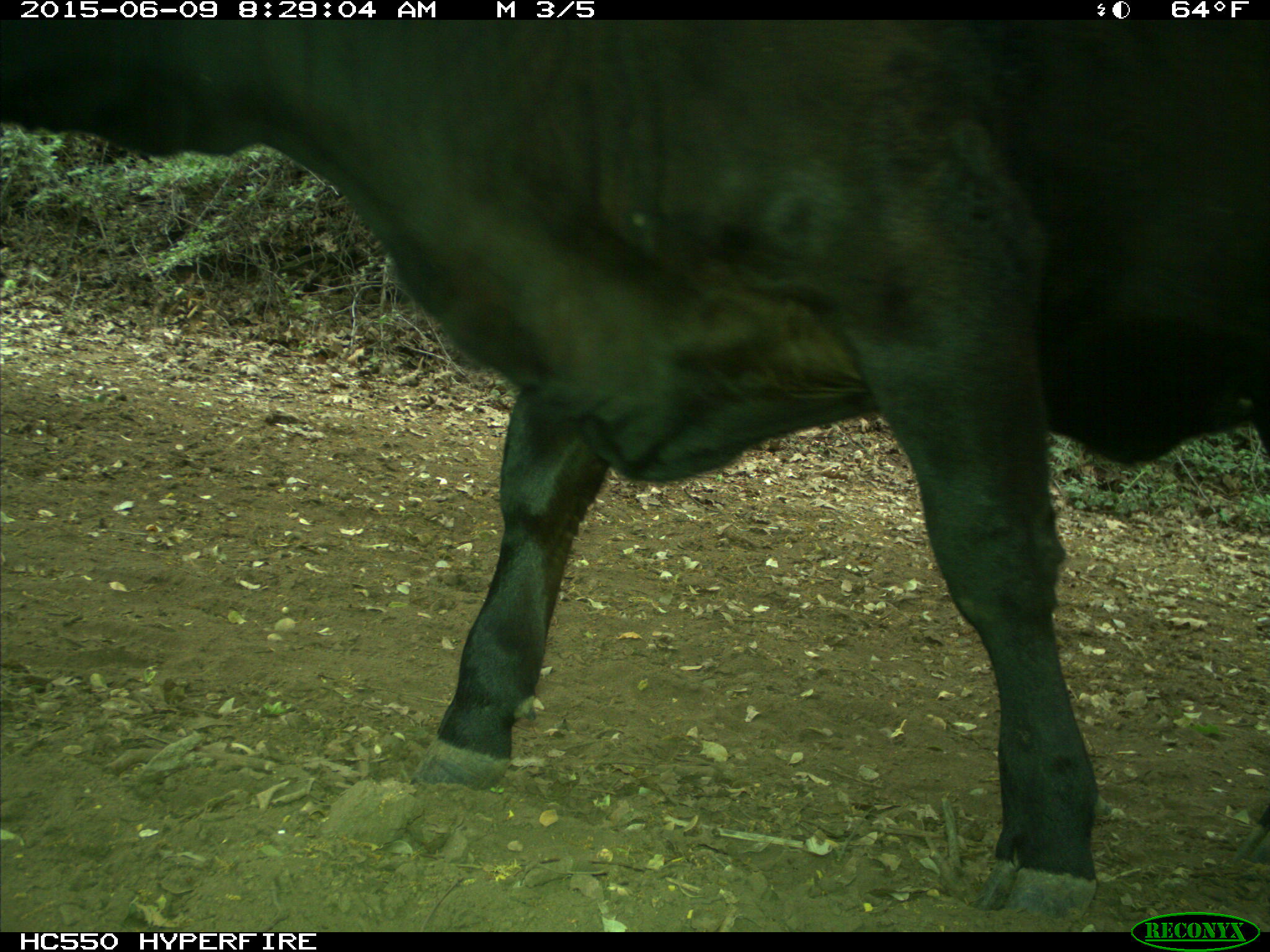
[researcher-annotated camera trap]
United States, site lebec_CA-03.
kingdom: Animalia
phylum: Chordata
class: Mammalia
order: Artiodactyla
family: Bovidae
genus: Bos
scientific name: Bos taurus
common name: domestic cow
Bos taurus (domestic cow).